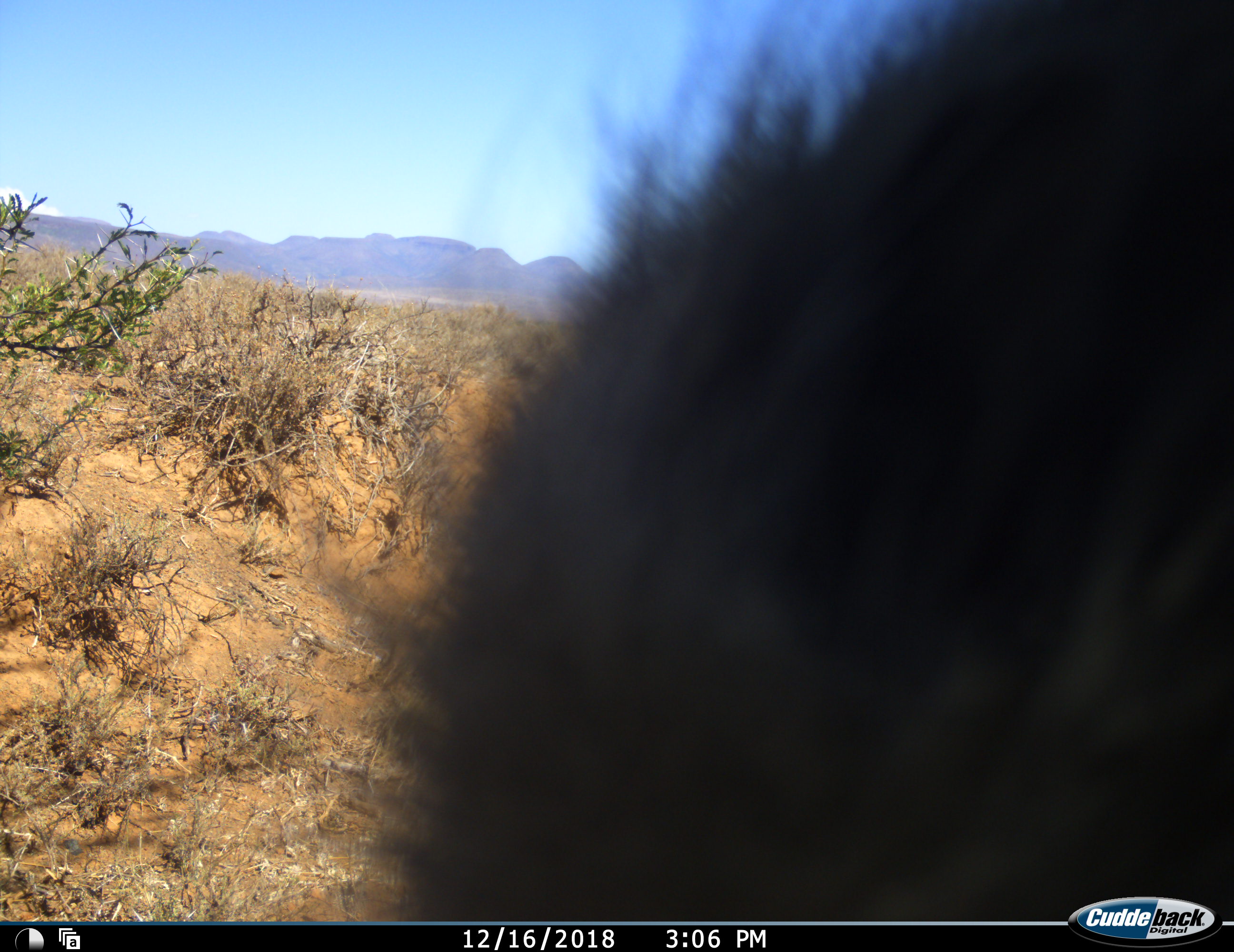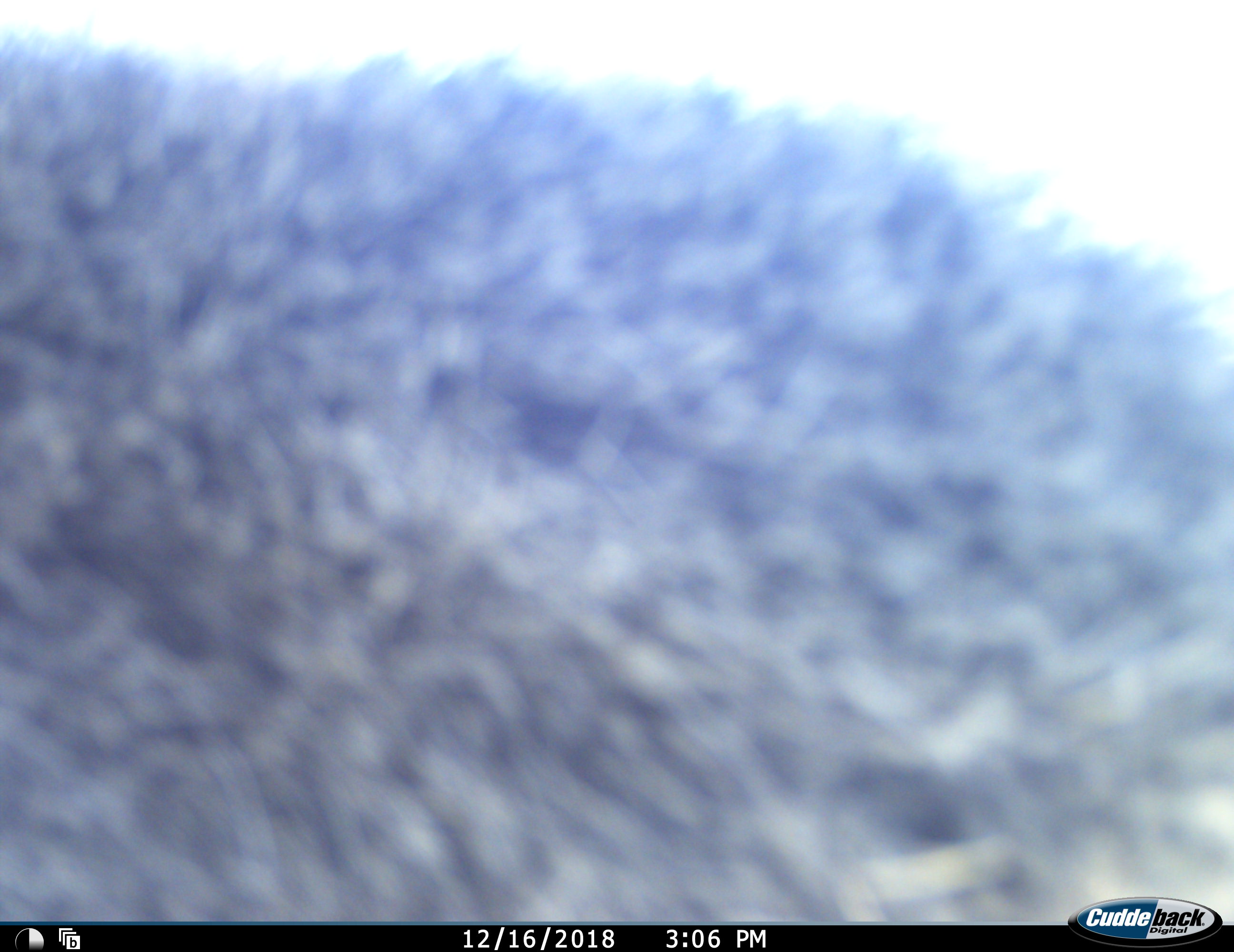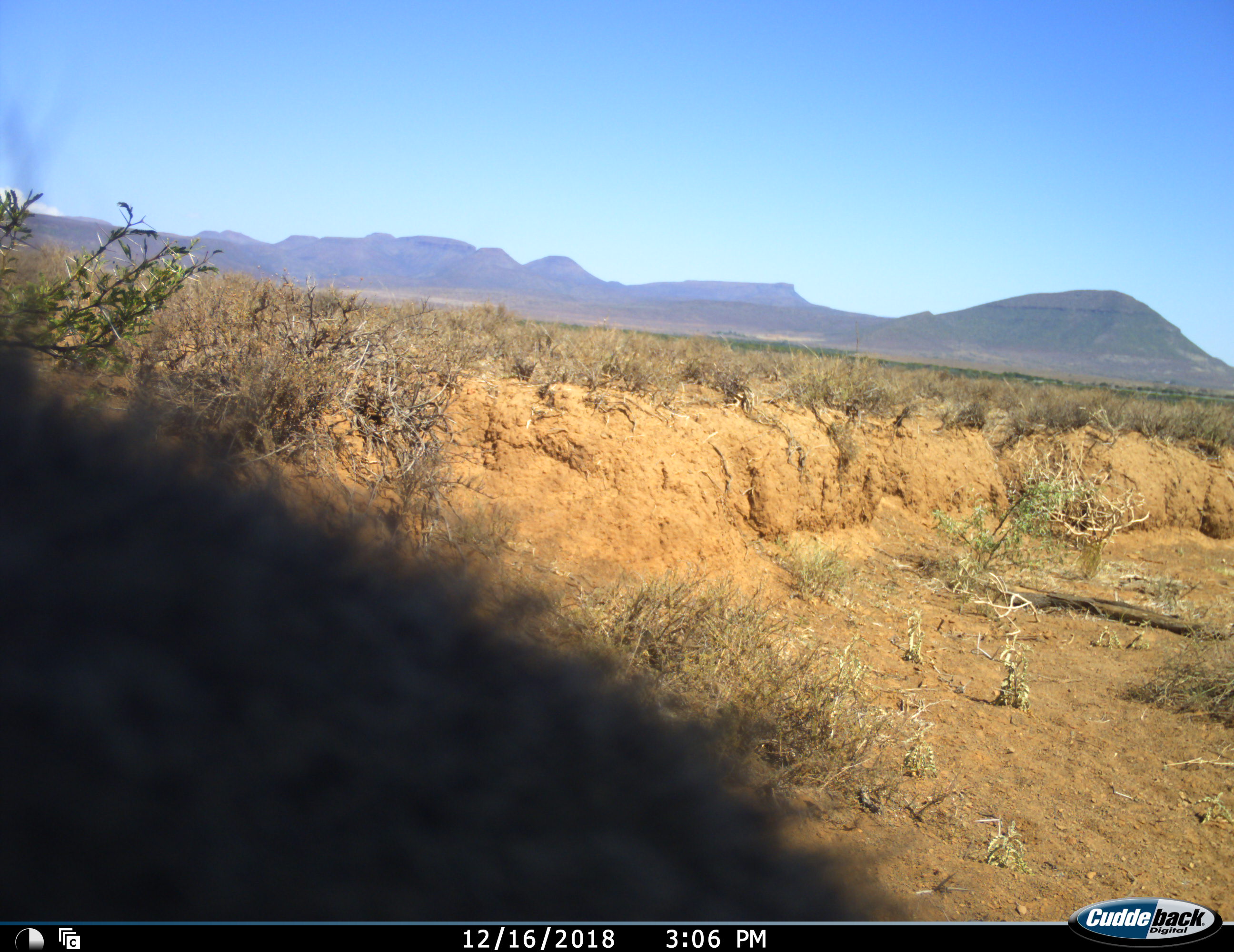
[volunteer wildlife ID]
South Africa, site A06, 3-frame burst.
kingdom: Animalia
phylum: Chordata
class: Mammalia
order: Primates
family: Cercopithecidae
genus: Chlorocebus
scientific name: Chlorocebus pygerythrus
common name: vervet monkey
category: monkeyvervet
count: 1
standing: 17%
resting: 0%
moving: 100%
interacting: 33%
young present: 0%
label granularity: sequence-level